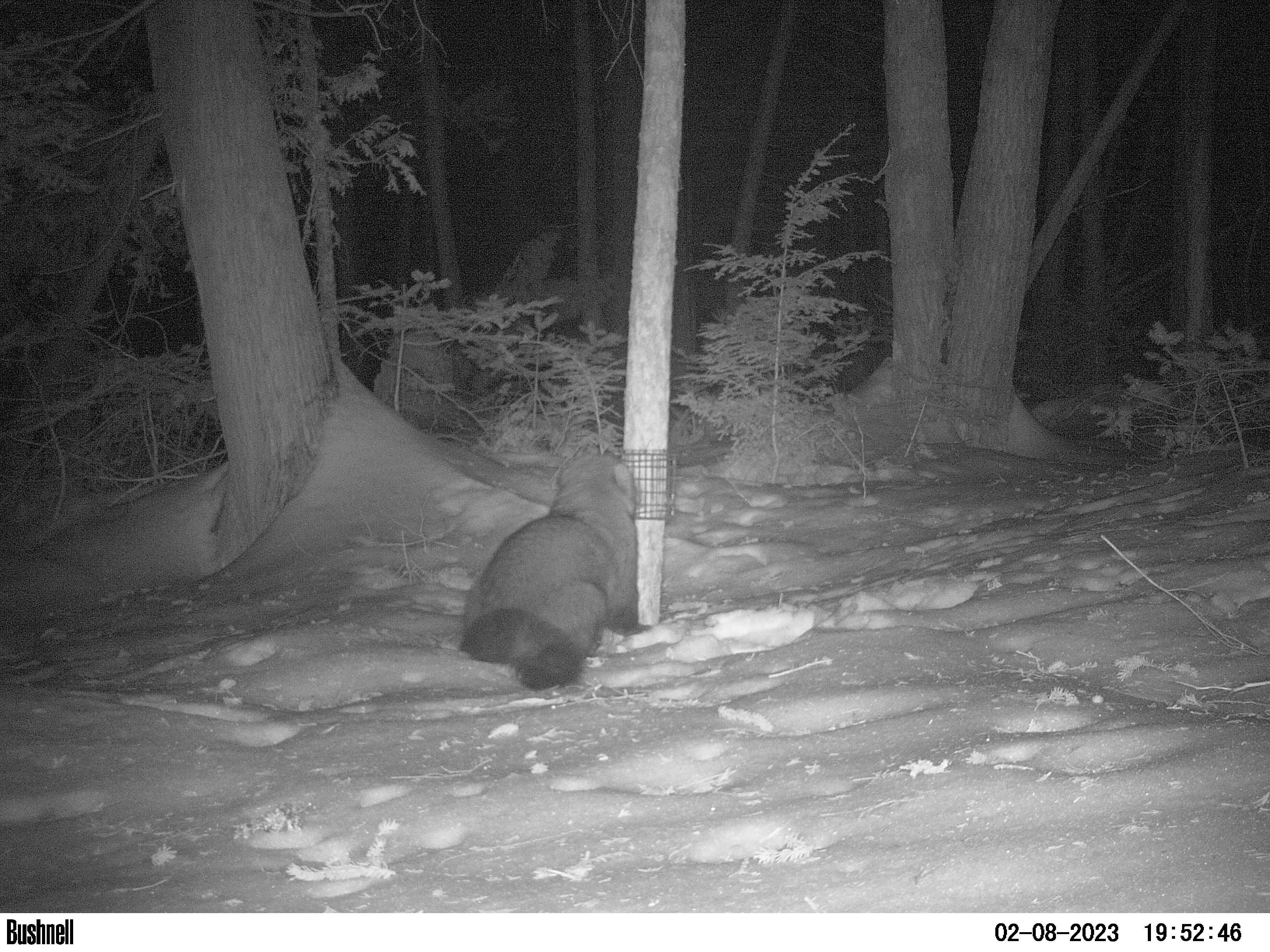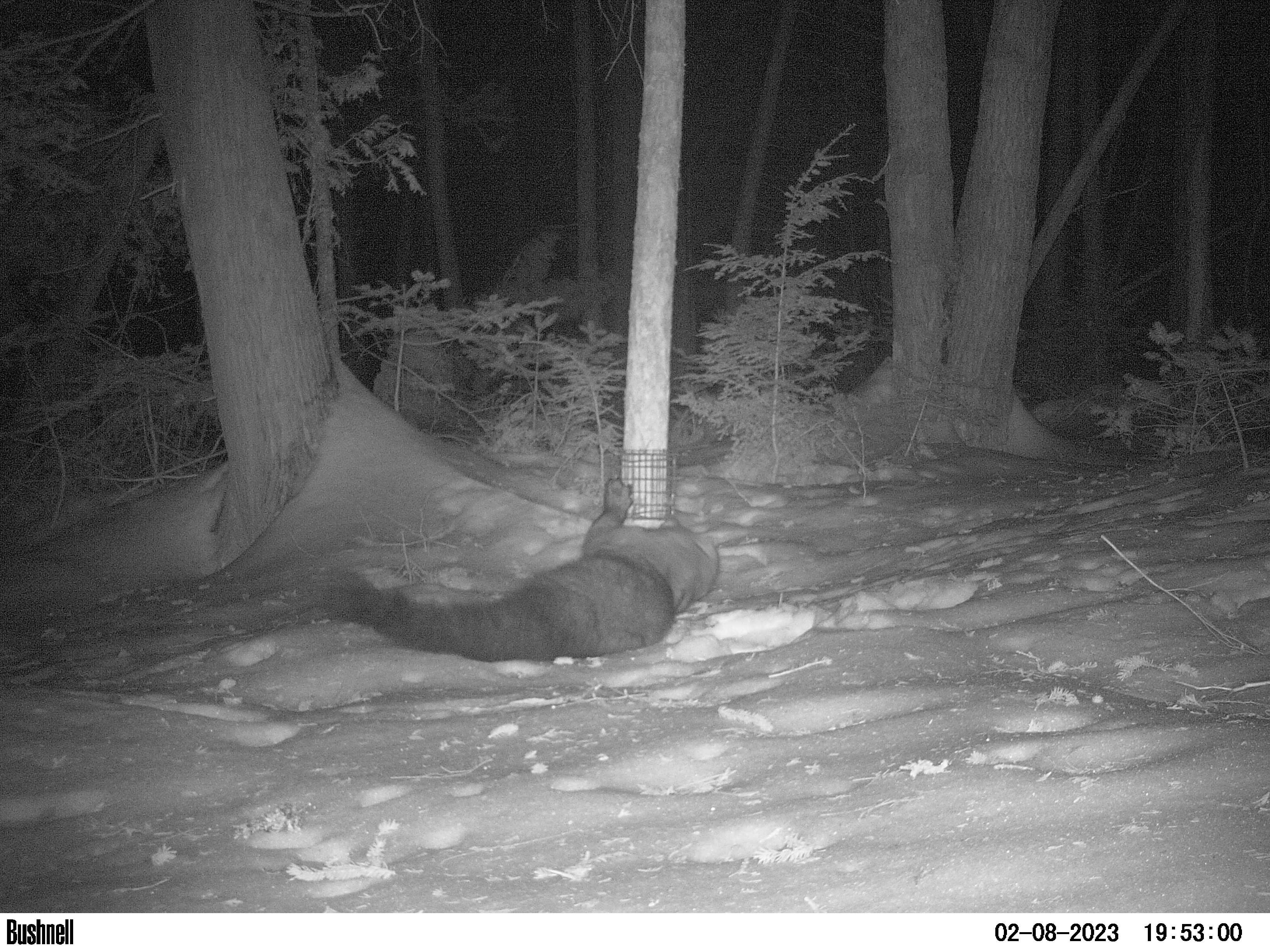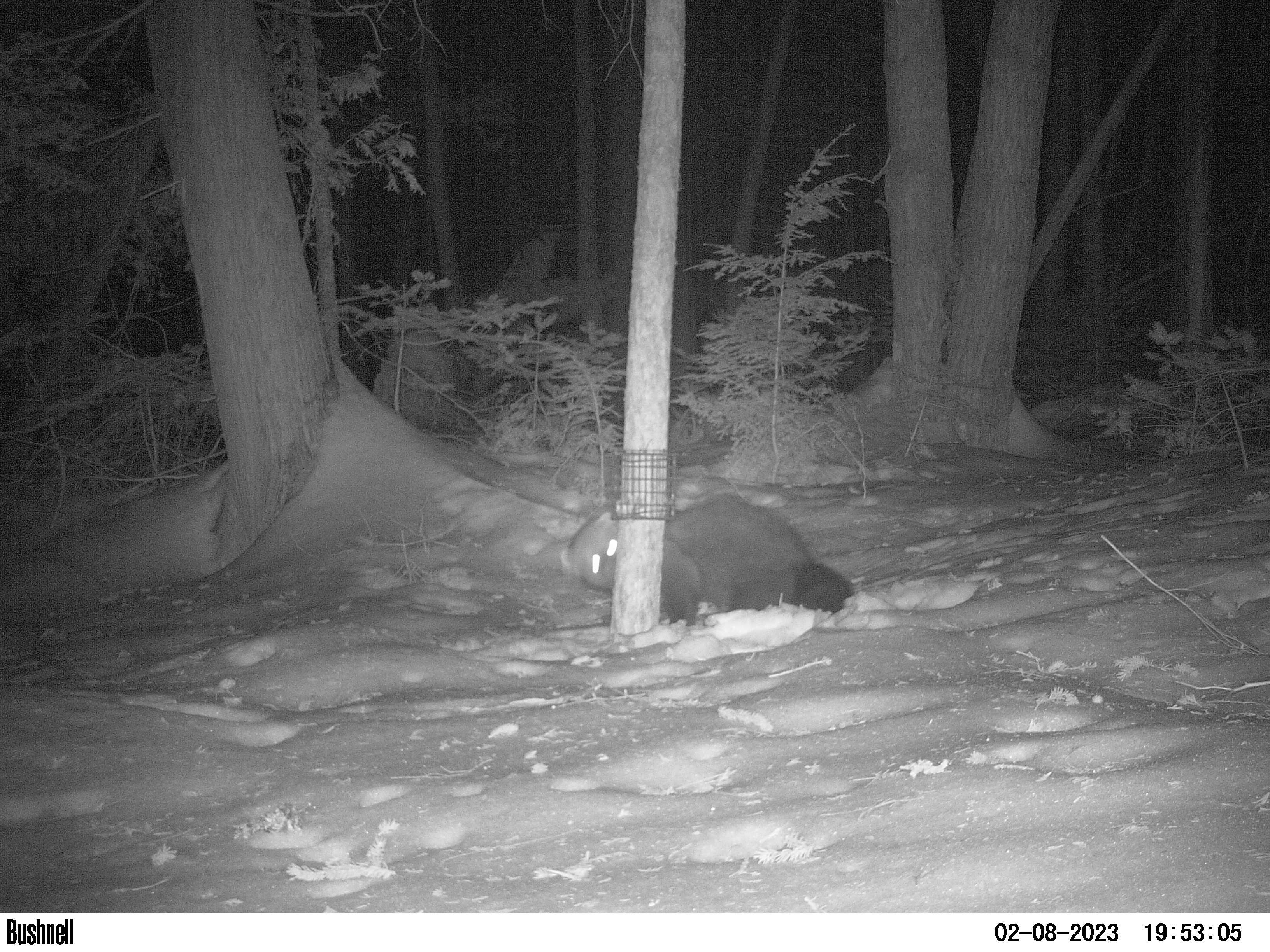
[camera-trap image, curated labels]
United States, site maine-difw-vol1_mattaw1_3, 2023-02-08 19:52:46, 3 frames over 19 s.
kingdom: Animalia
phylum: Chordata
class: Mammalia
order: Carnivora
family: Mustelidae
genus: Pekania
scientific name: Pekania pennanti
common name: fisher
Fisher (Pekania pennanti).